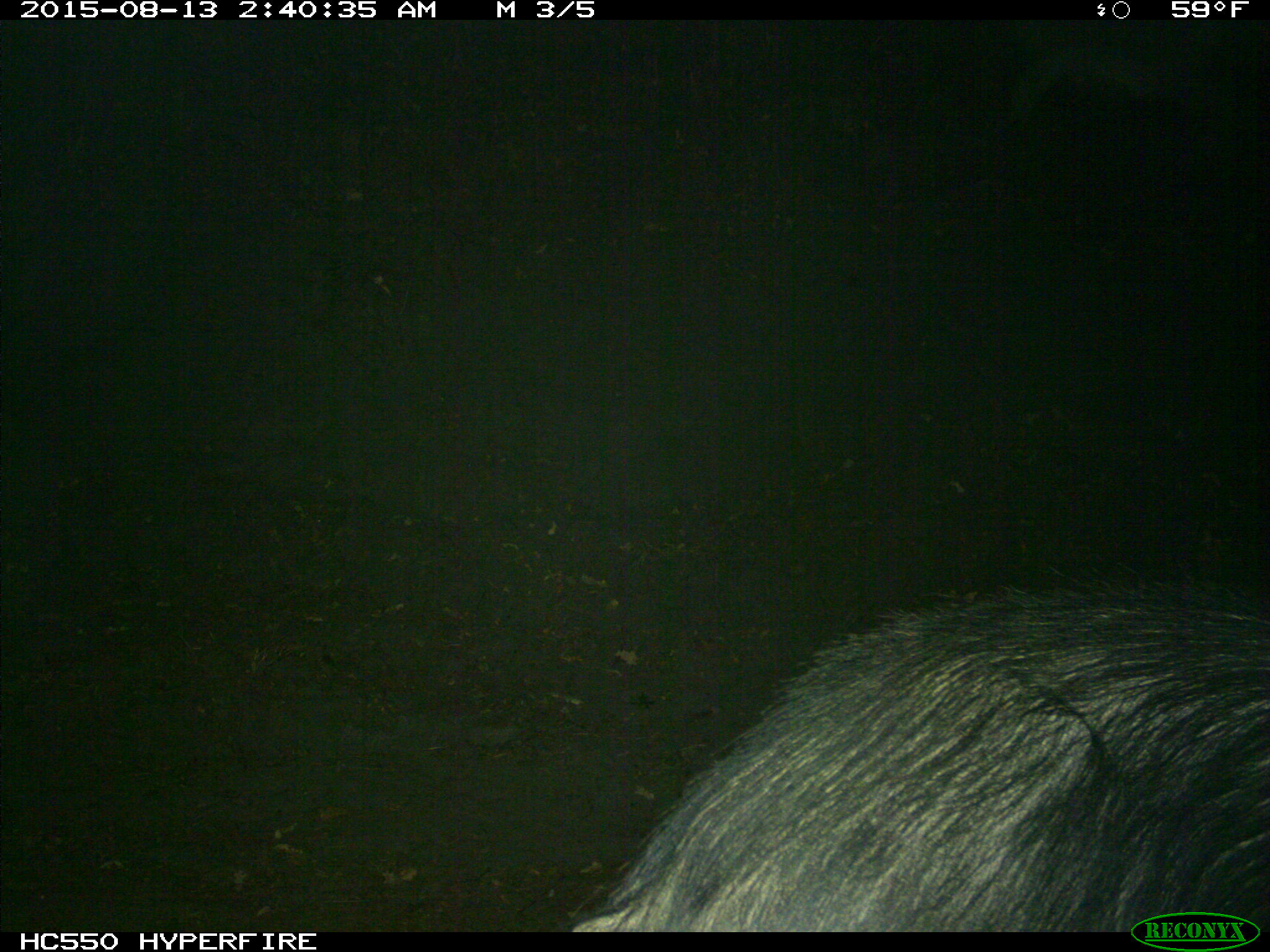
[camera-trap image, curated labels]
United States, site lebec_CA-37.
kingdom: Animalia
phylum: Chordata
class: Mammalia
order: Artiodactyla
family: Suidae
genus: Sus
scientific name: Sus scrofa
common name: wild boar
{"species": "Sus scrofa (wild boar)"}